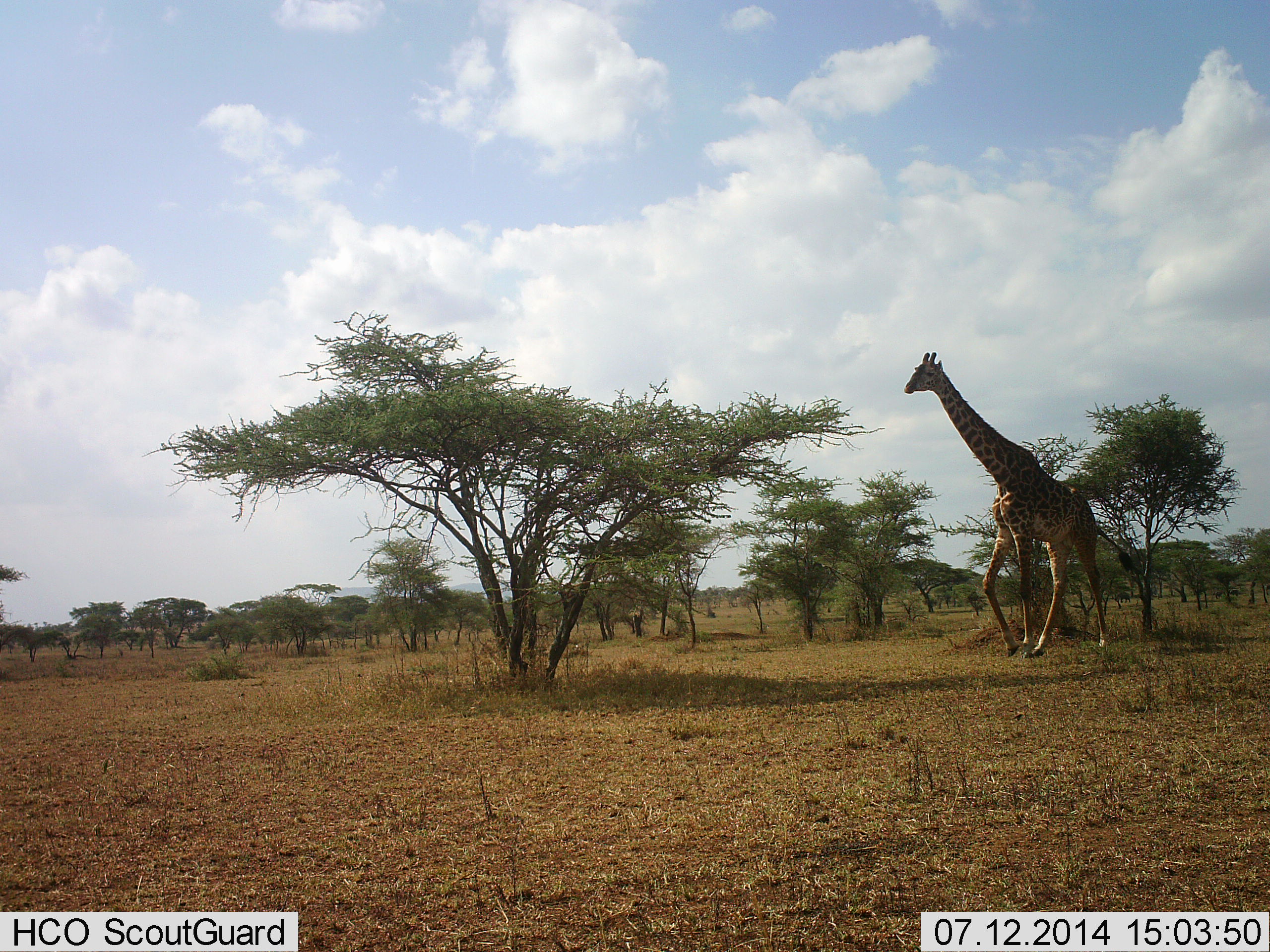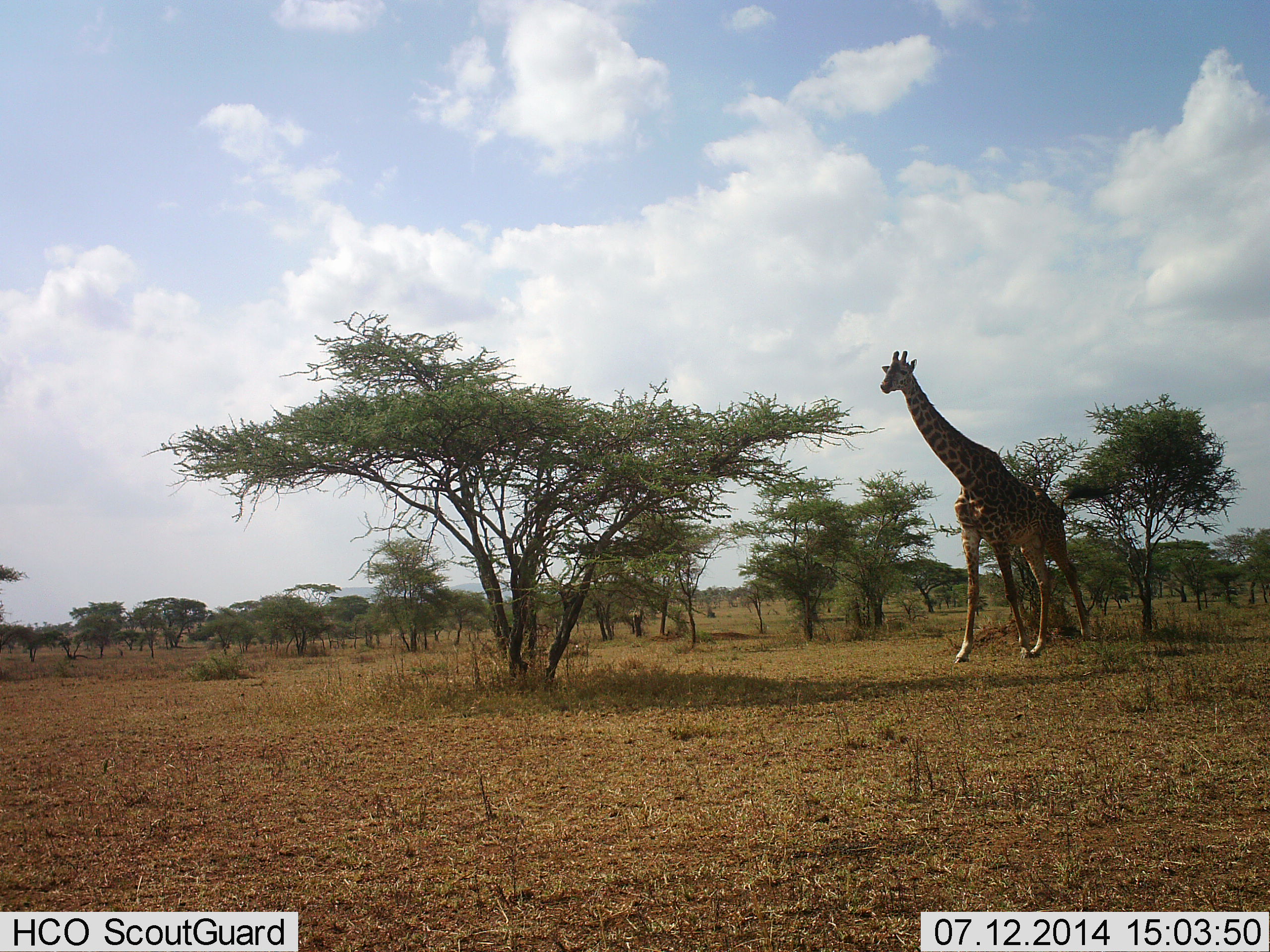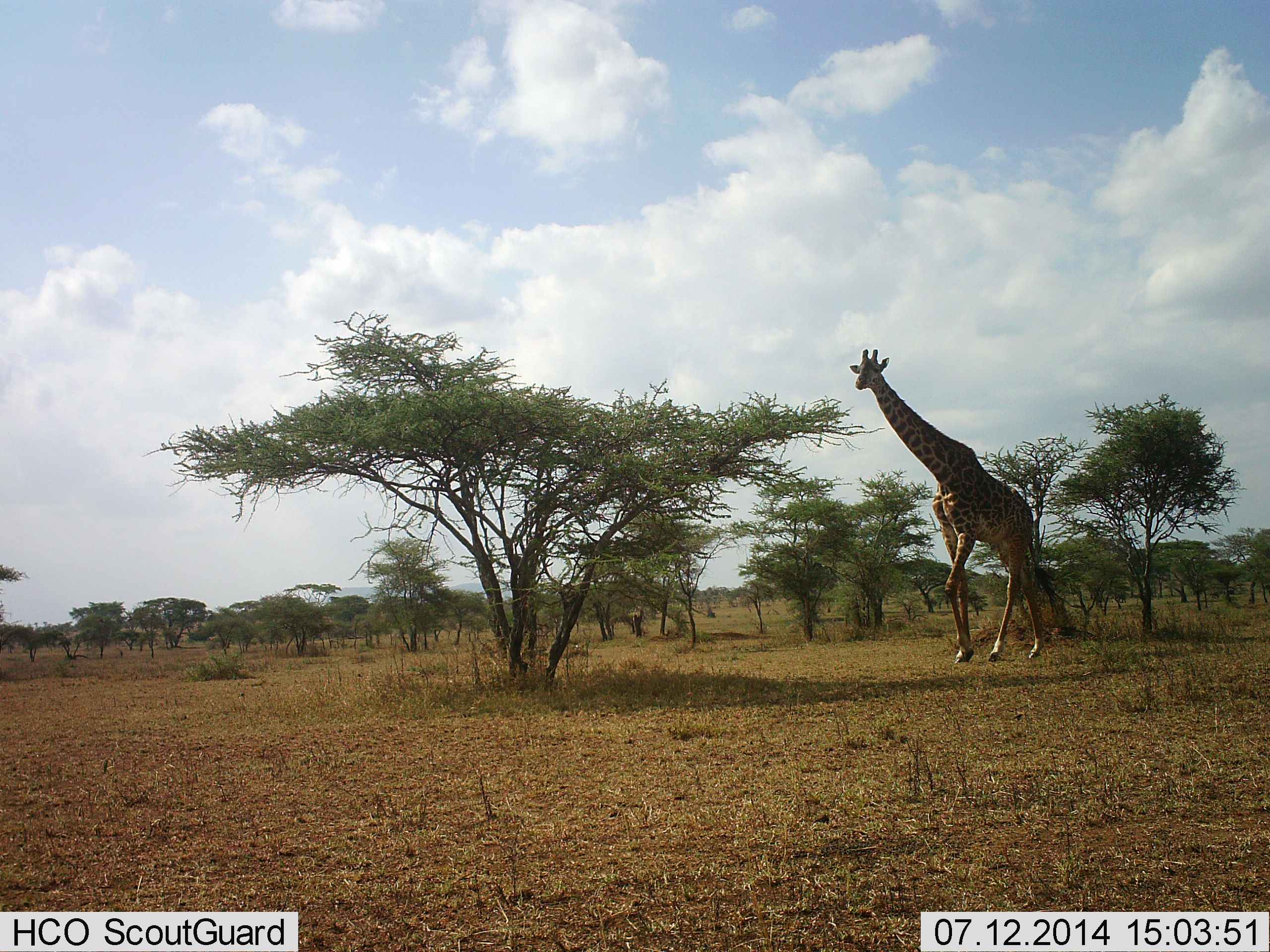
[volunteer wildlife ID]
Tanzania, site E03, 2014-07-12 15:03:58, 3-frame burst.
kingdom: Animalia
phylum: Chordata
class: Mammalia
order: Artiodactyla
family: Giraffidae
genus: Giraffa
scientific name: Giraffa camelopardalis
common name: giraffe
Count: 1.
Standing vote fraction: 20%.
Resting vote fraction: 0%.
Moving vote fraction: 90%.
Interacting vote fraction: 0%.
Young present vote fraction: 0%.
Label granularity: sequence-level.